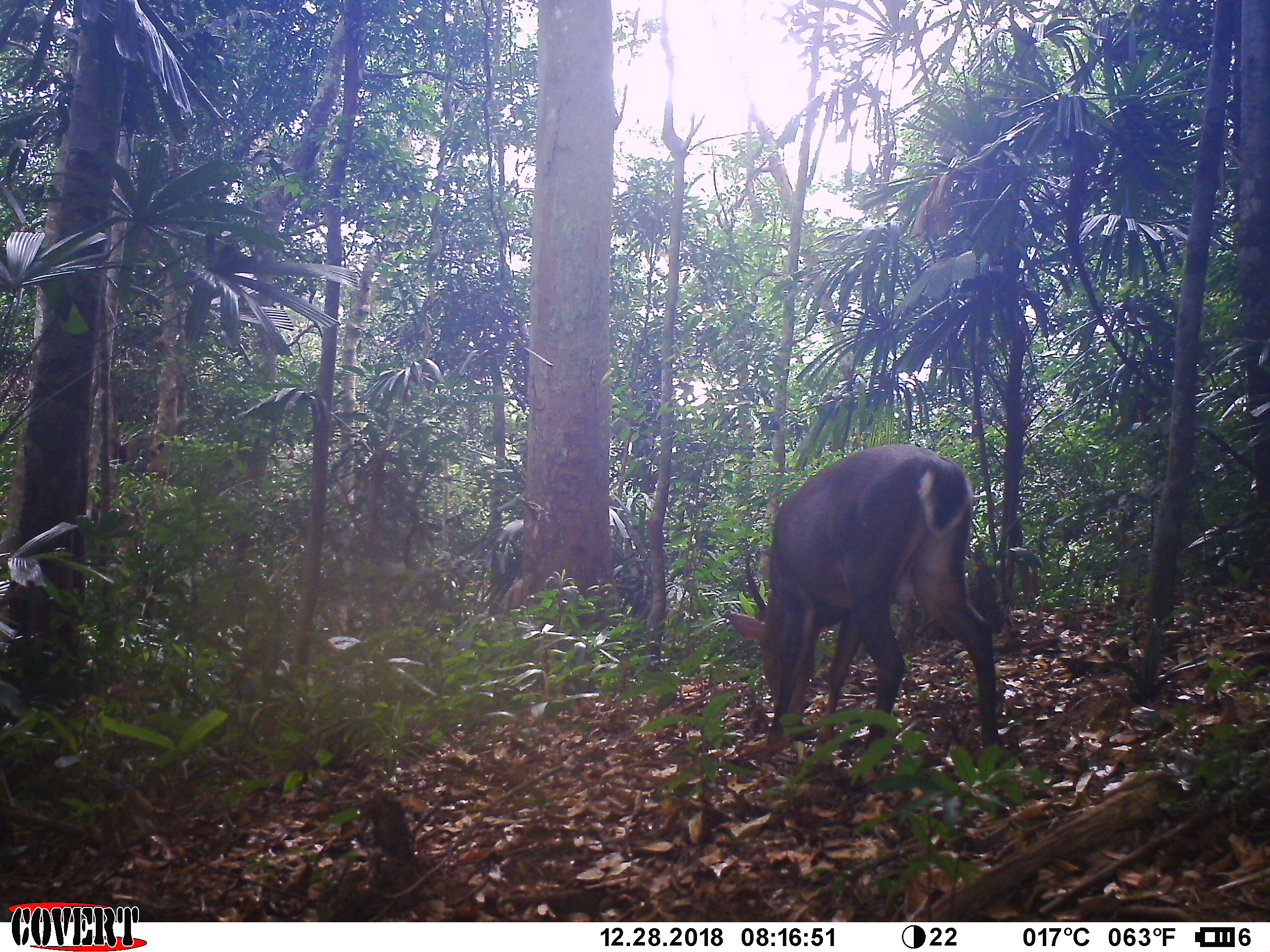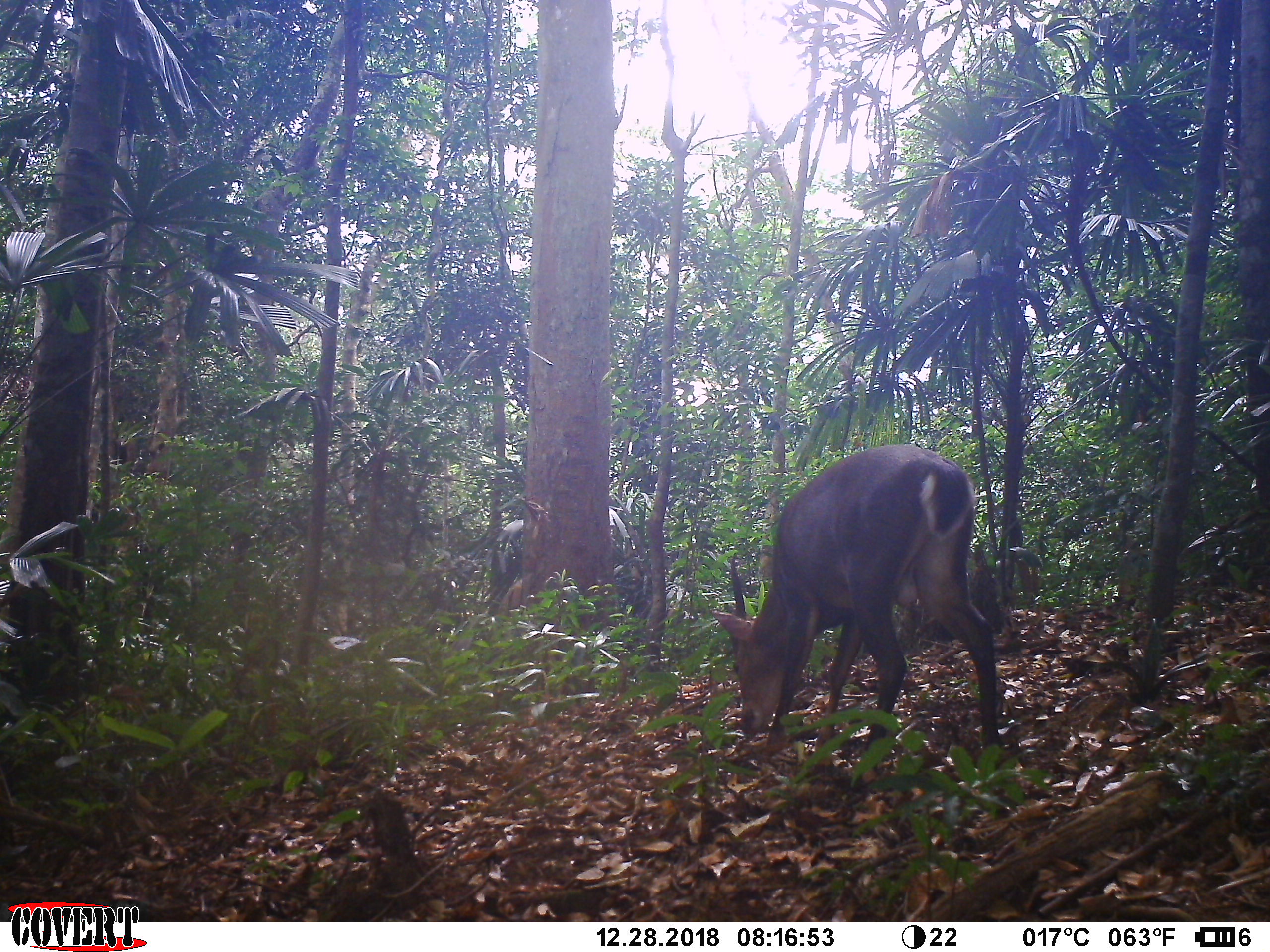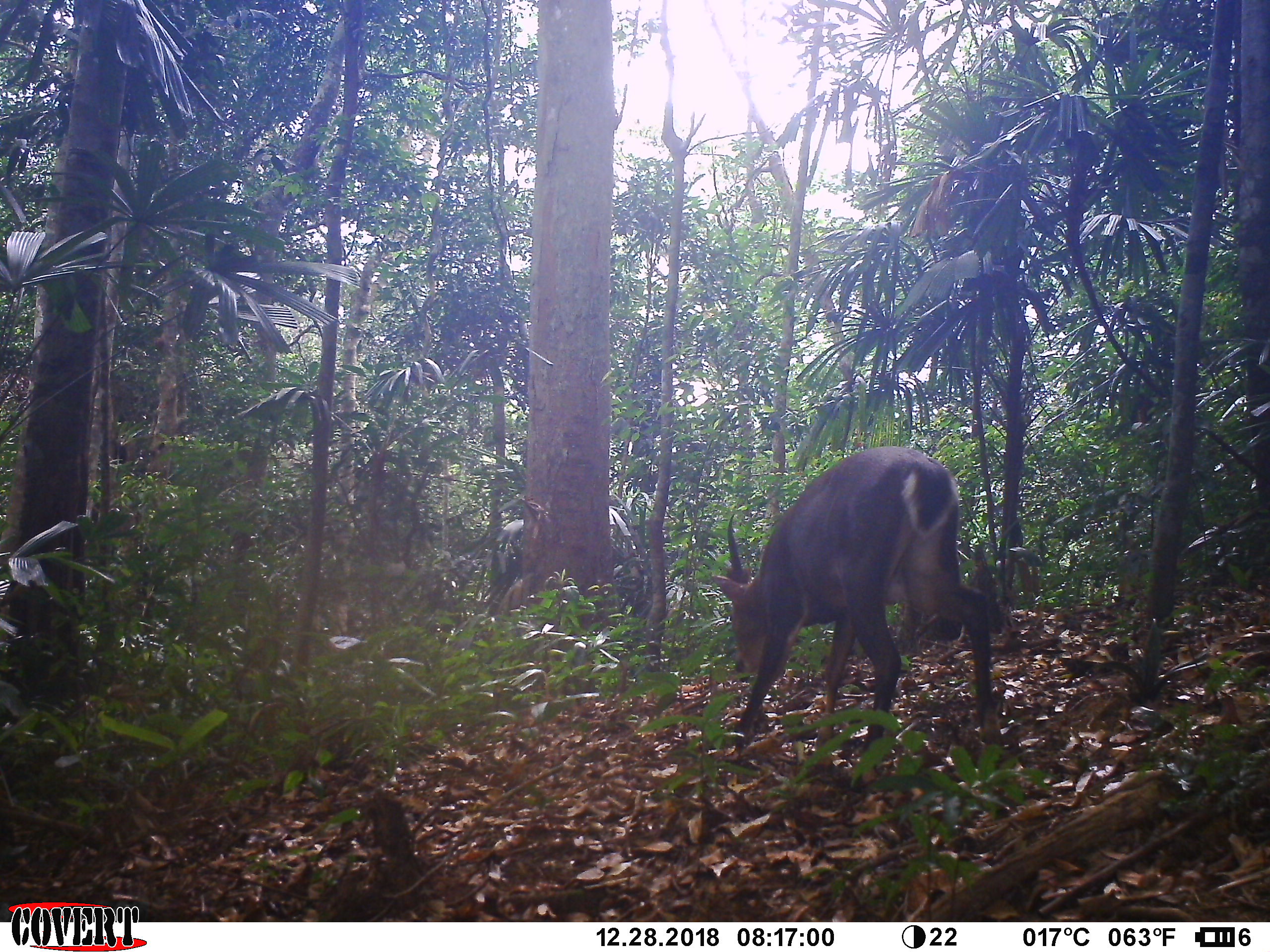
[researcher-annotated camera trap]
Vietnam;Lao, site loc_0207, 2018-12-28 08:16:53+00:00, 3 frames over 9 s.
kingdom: Animalia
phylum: Chordata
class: Mammalia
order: Artiodactyla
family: Cervidae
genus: Muntiacus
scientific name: Muntiacus vuquangensis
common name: large-antlered muntjac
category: large antlered muntjac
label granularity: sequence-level